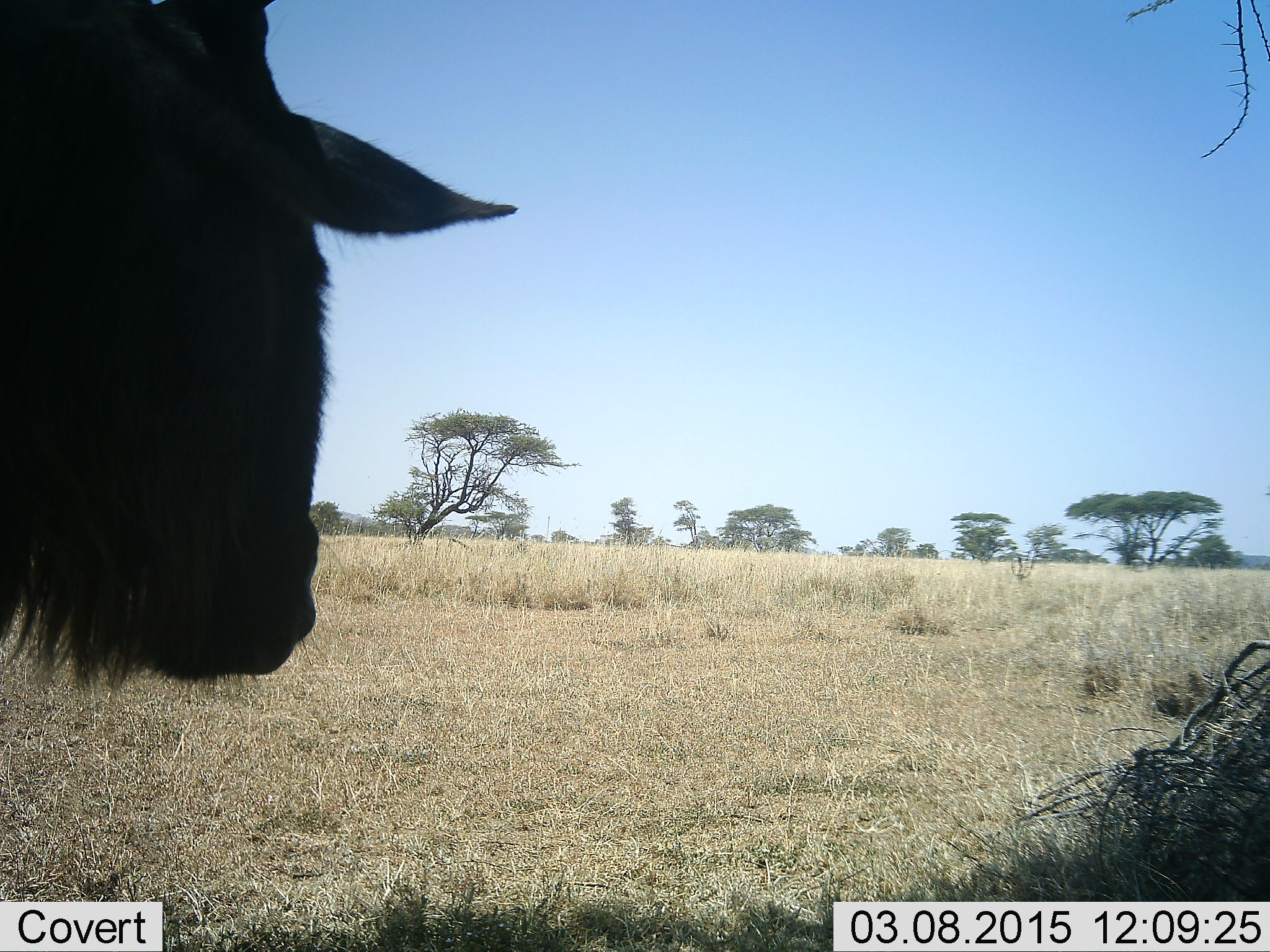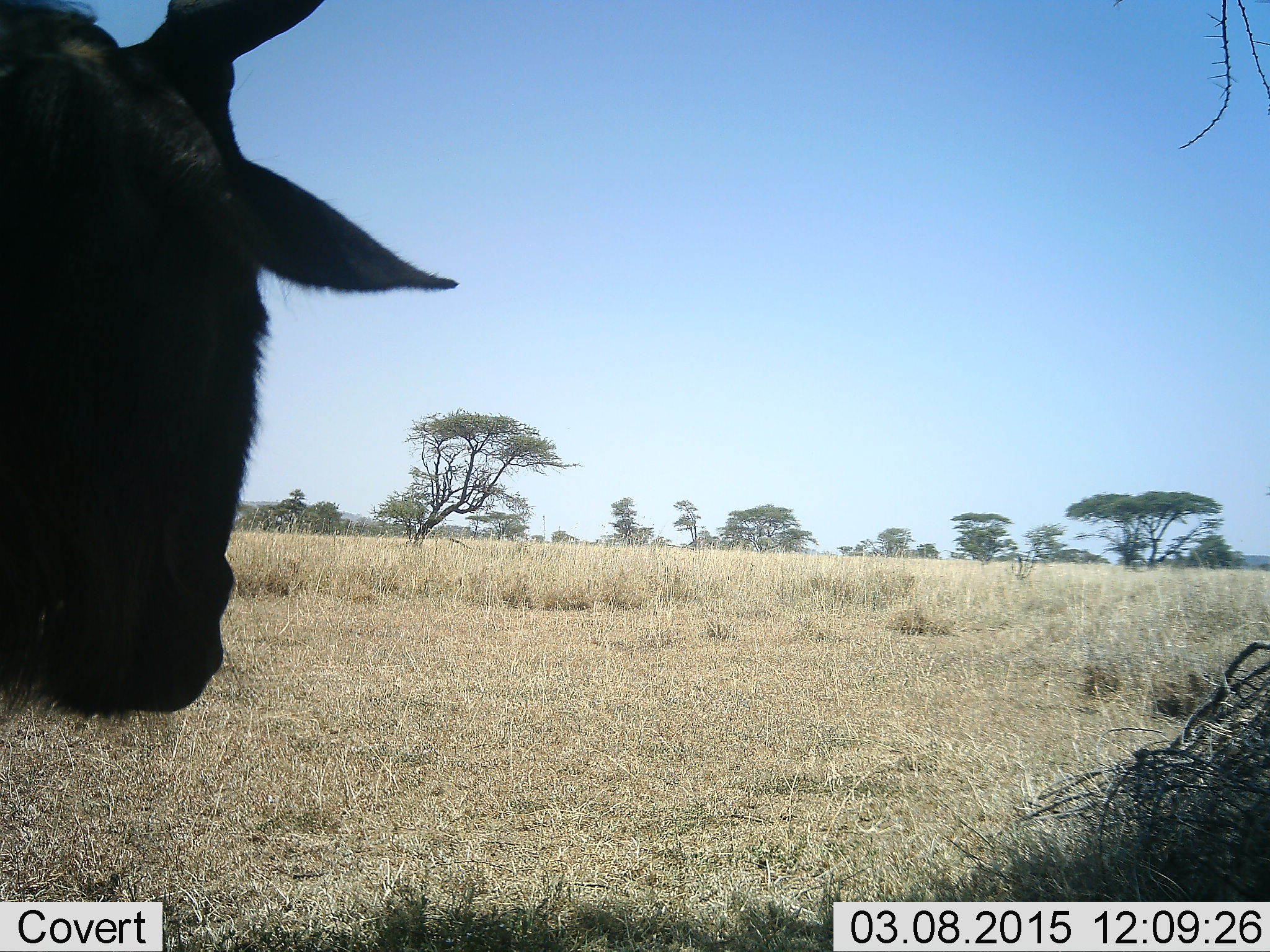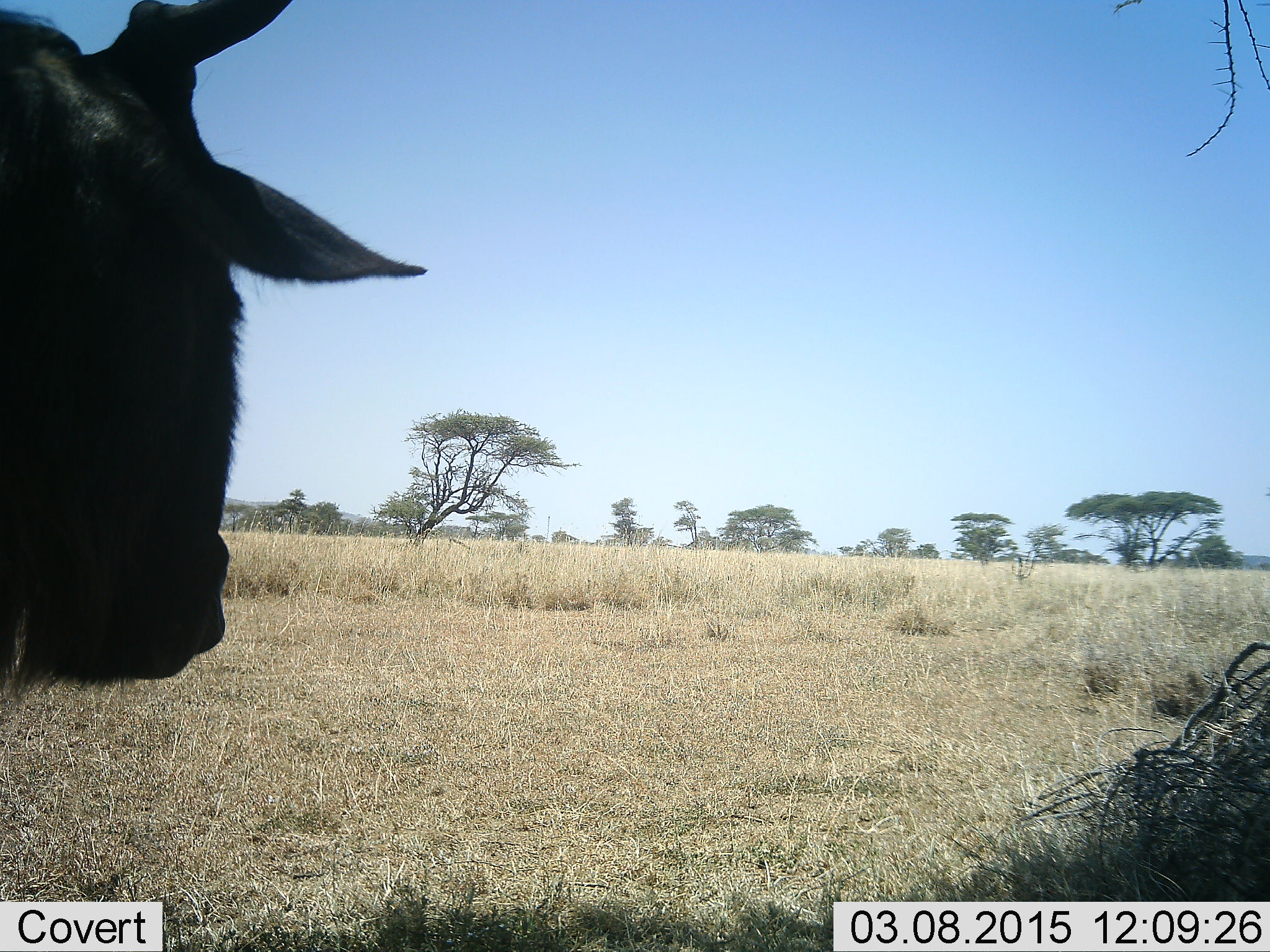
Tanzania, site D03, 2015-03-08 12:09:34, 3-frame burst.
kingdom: Animalia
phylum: Chordata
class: Mammalia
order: Artiodactyla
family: Bovidae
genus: Connochaetes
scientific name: Connochaetes taurinus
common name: blue wildebeest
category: wildebeest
Wildebeest (blue wildebeest) (Connochaetes taurinus), count 1. Behavior (volunteer vote fractions): standing 90%, resting 10%, moving 0%, interacting 0%. Young present (vote fraction): 0%. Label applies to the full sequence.